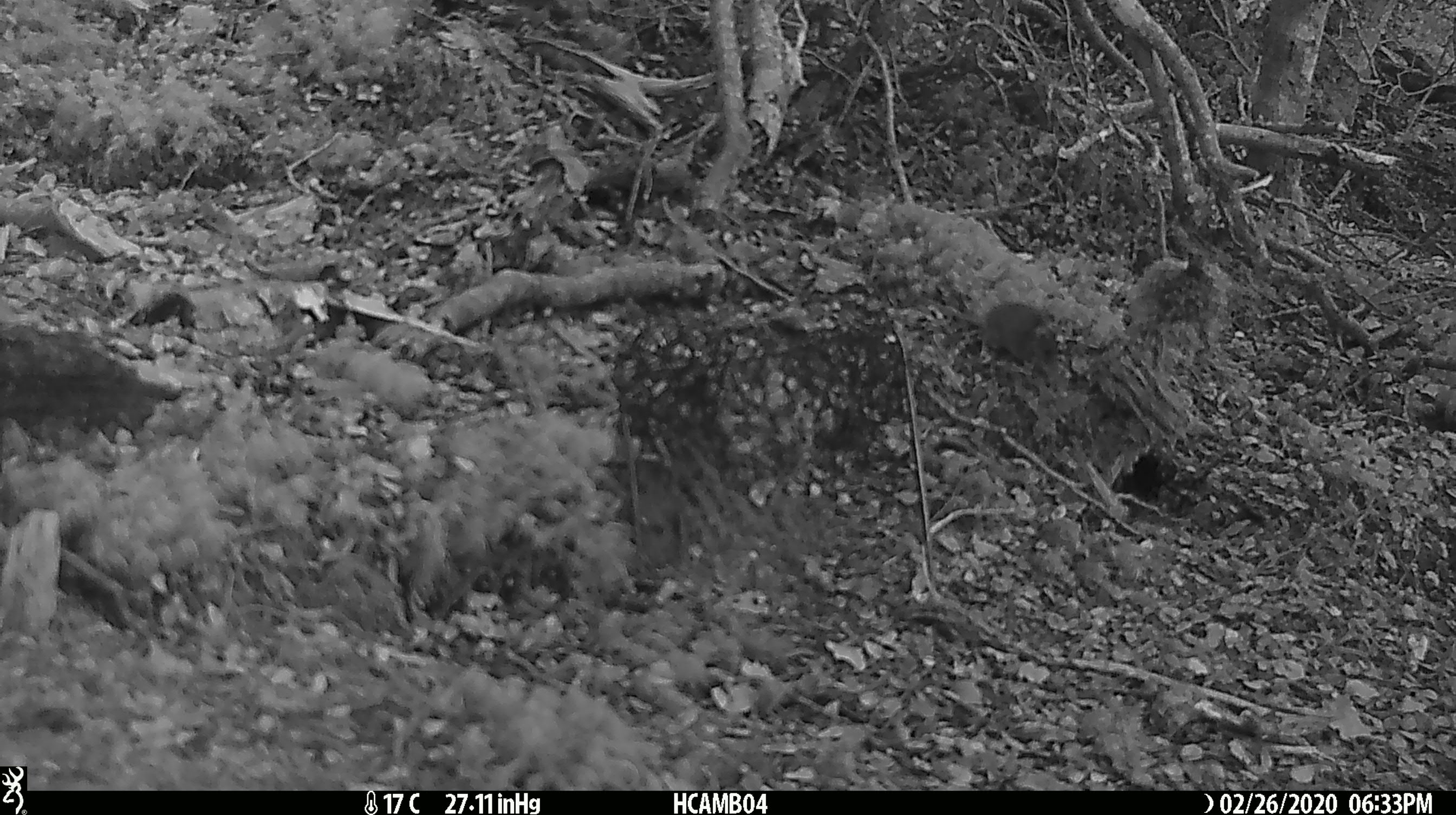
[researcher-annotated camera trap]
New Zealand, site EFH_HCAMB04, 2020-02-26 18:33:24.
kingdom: Animalia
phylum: Chordata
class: Mammalia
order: Rodentia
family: Muridae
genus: Mus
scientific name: Mus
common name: mouse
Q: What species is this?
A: Mouse (Mus).